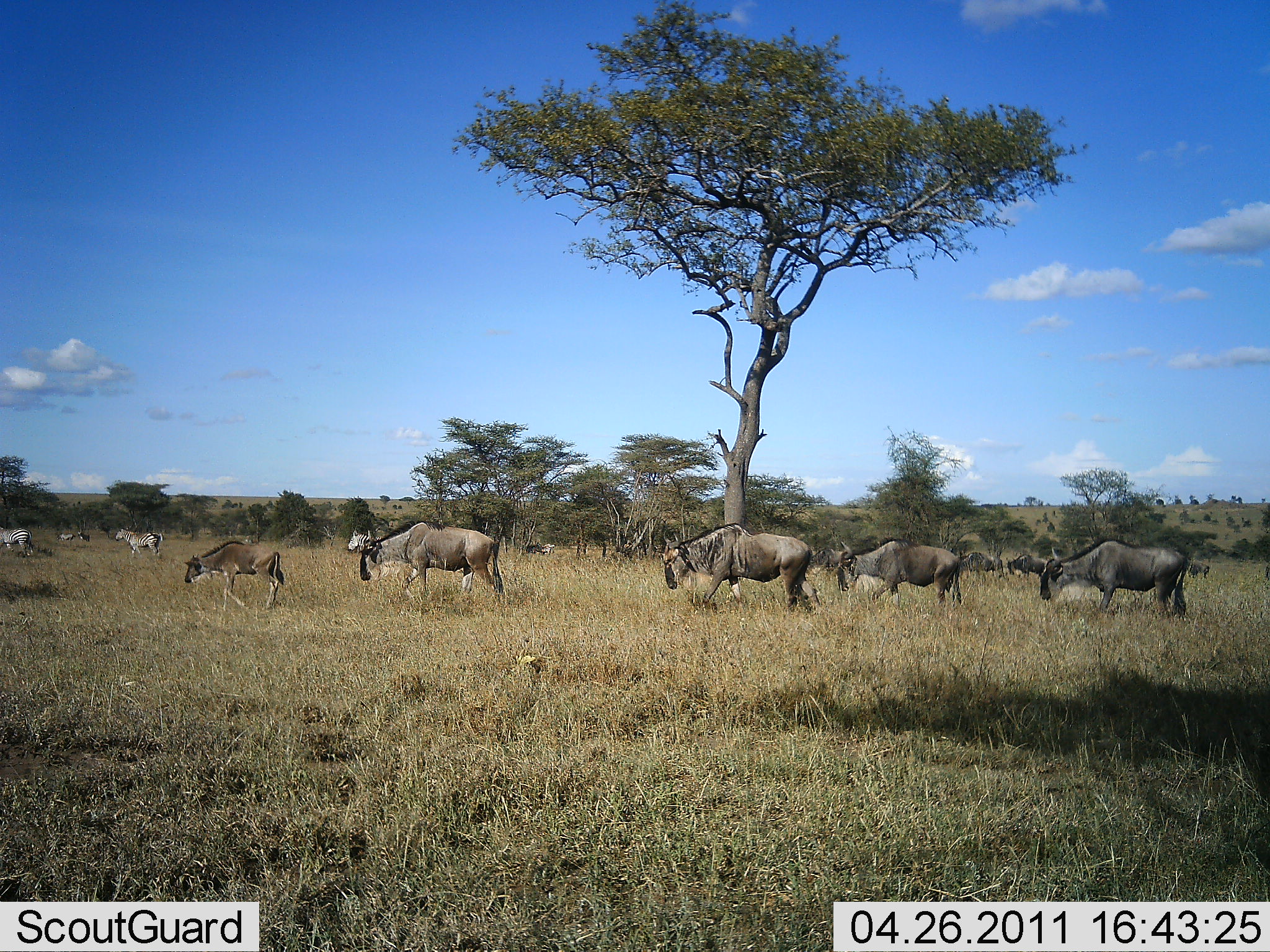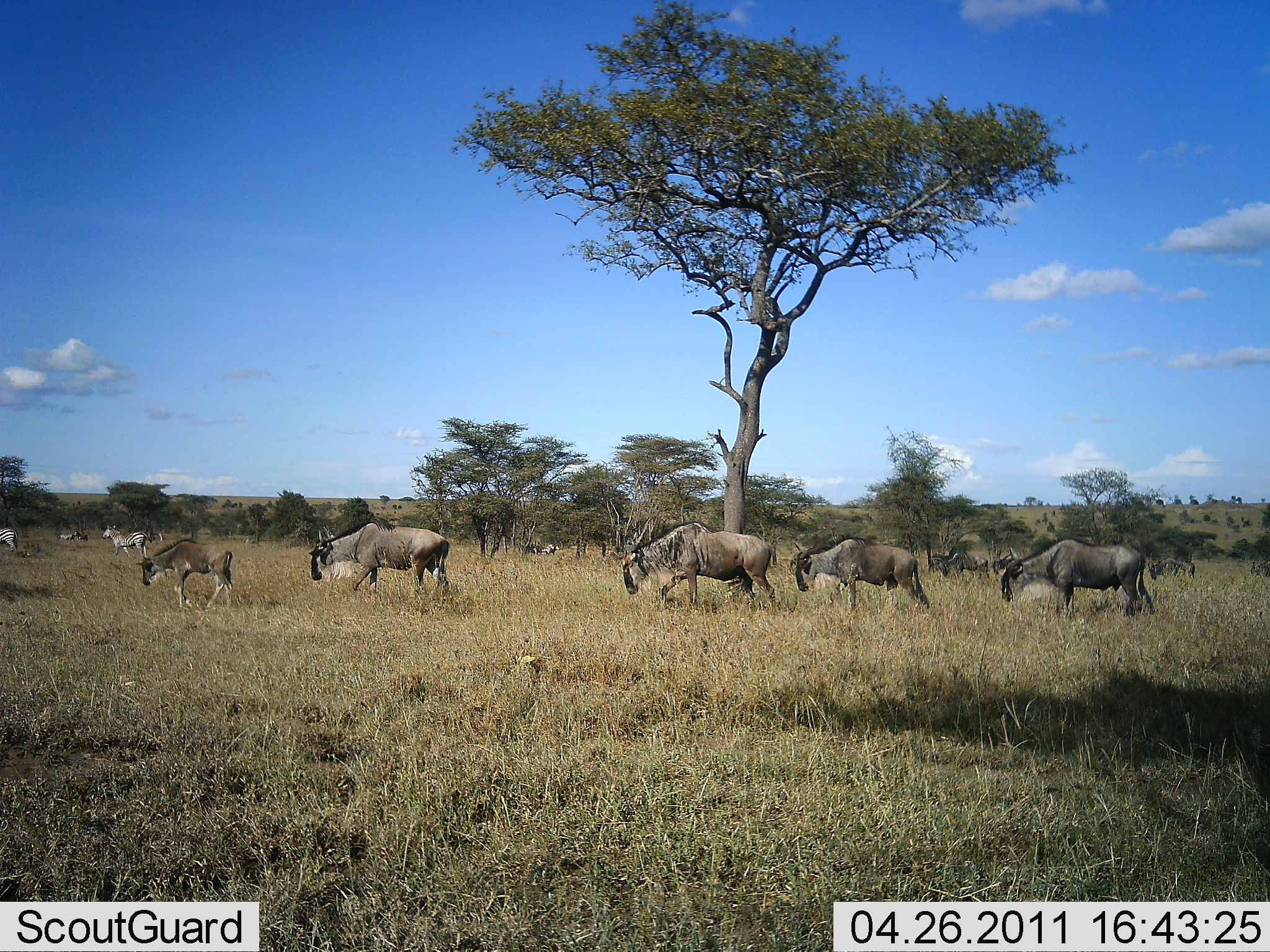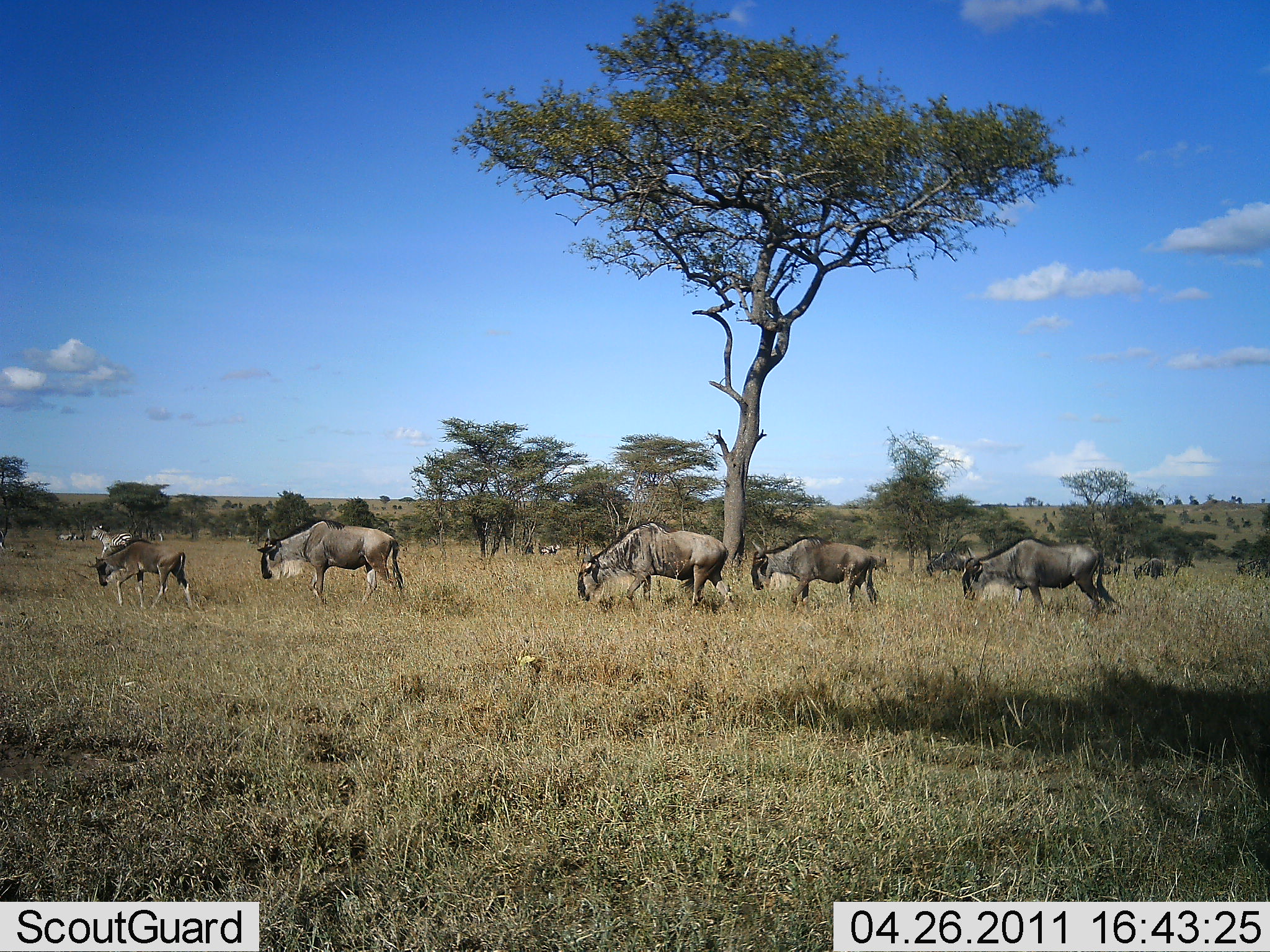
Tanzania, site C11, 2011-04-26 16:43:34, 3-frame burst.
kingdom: Animalia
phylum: Chordata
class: Mammalia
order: Artiodactyla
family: Bovidae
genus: Connochaetes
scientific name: Connochaetes taurinus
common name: blue wildebeest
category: wildebeest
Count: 11-50.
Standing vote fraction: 5%.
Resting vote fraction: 0%.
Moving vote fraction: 89%.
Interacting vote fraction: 0%.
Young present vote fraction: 42%.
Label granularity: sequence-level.